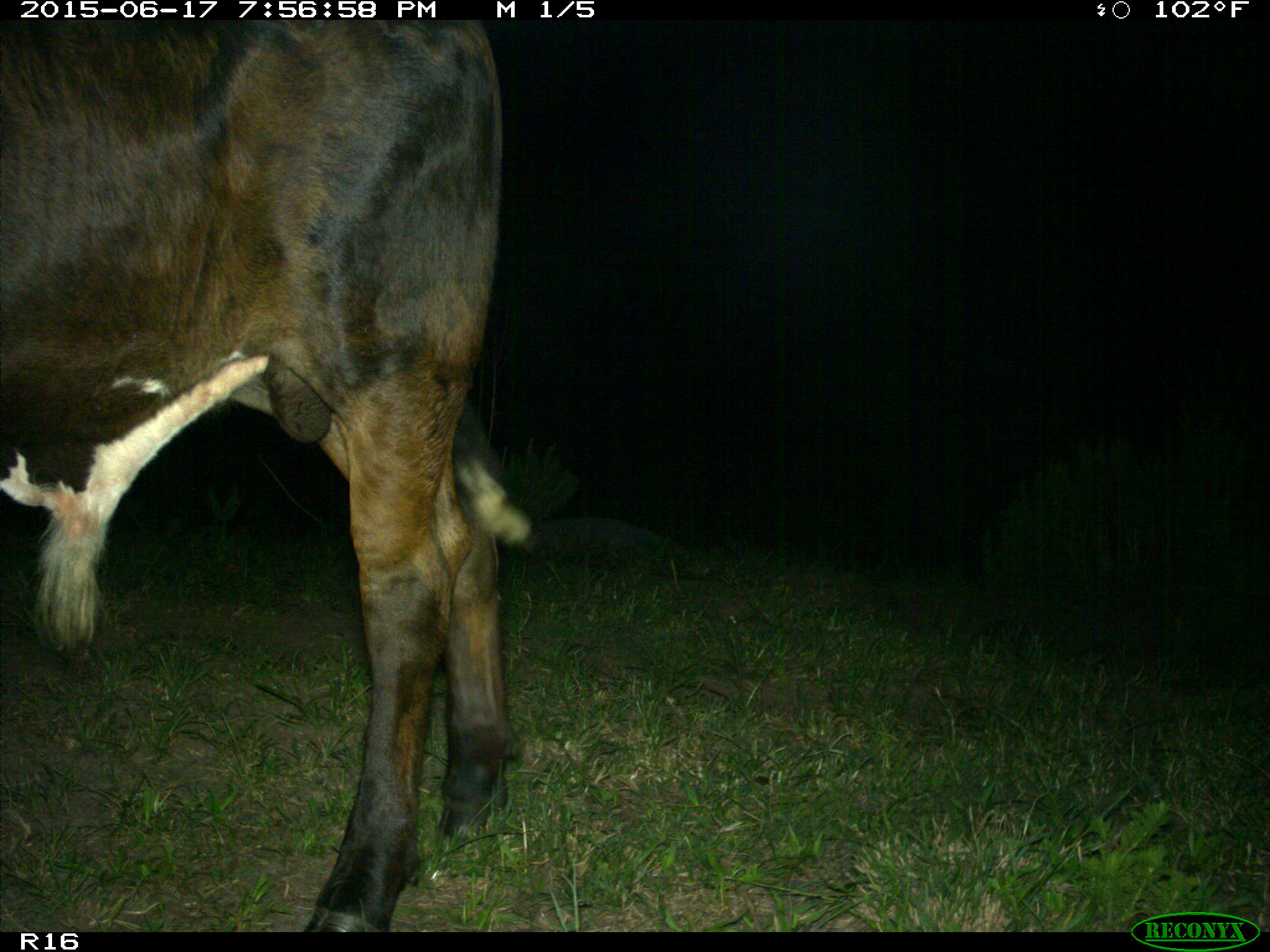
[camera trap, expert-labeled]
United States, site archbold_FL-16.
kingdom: Animalia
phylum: Chordata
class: Mammalia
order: Artiodactyla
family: Bovidae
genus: Bos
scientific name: Bos taurus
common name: domestic cow